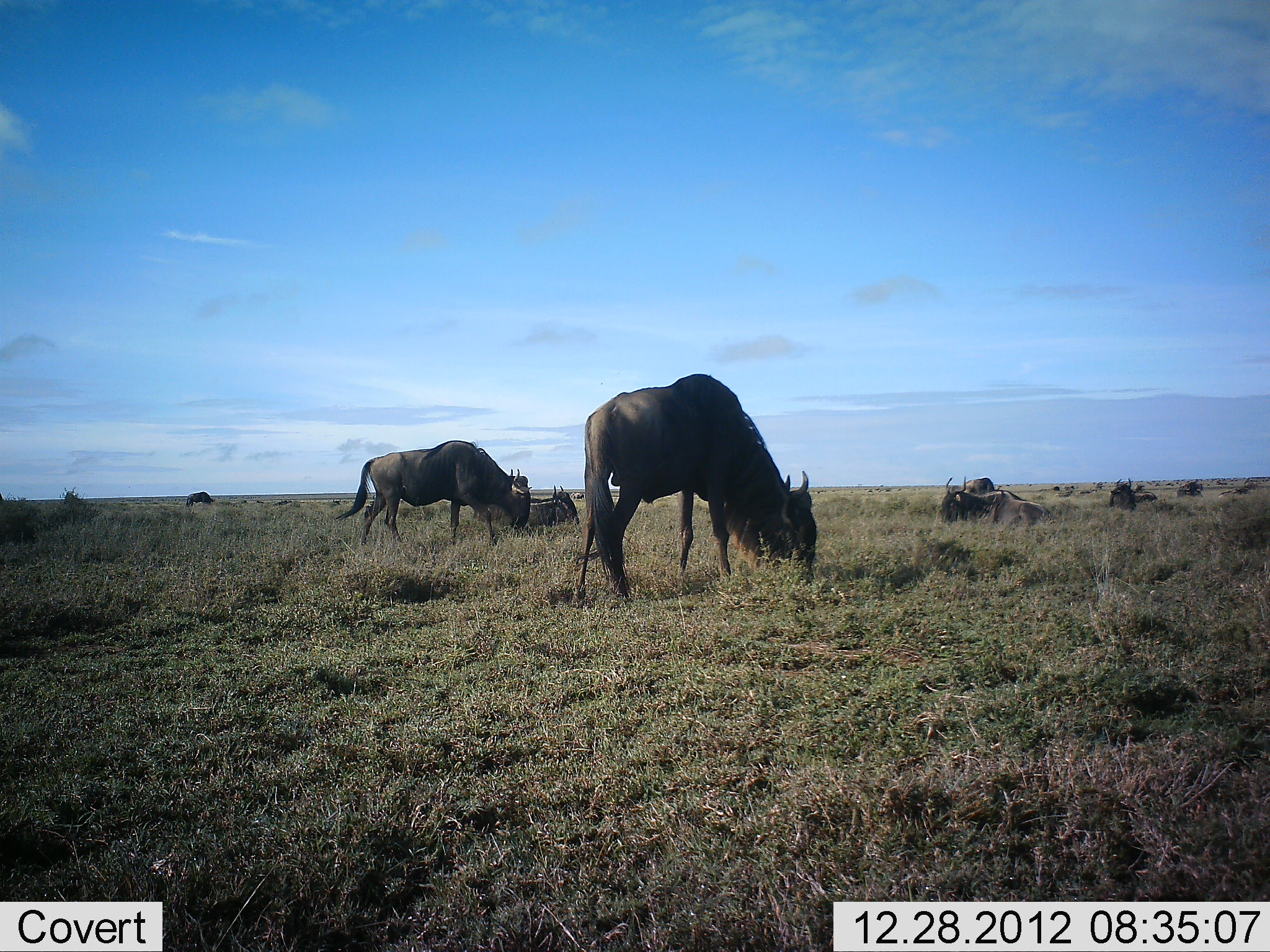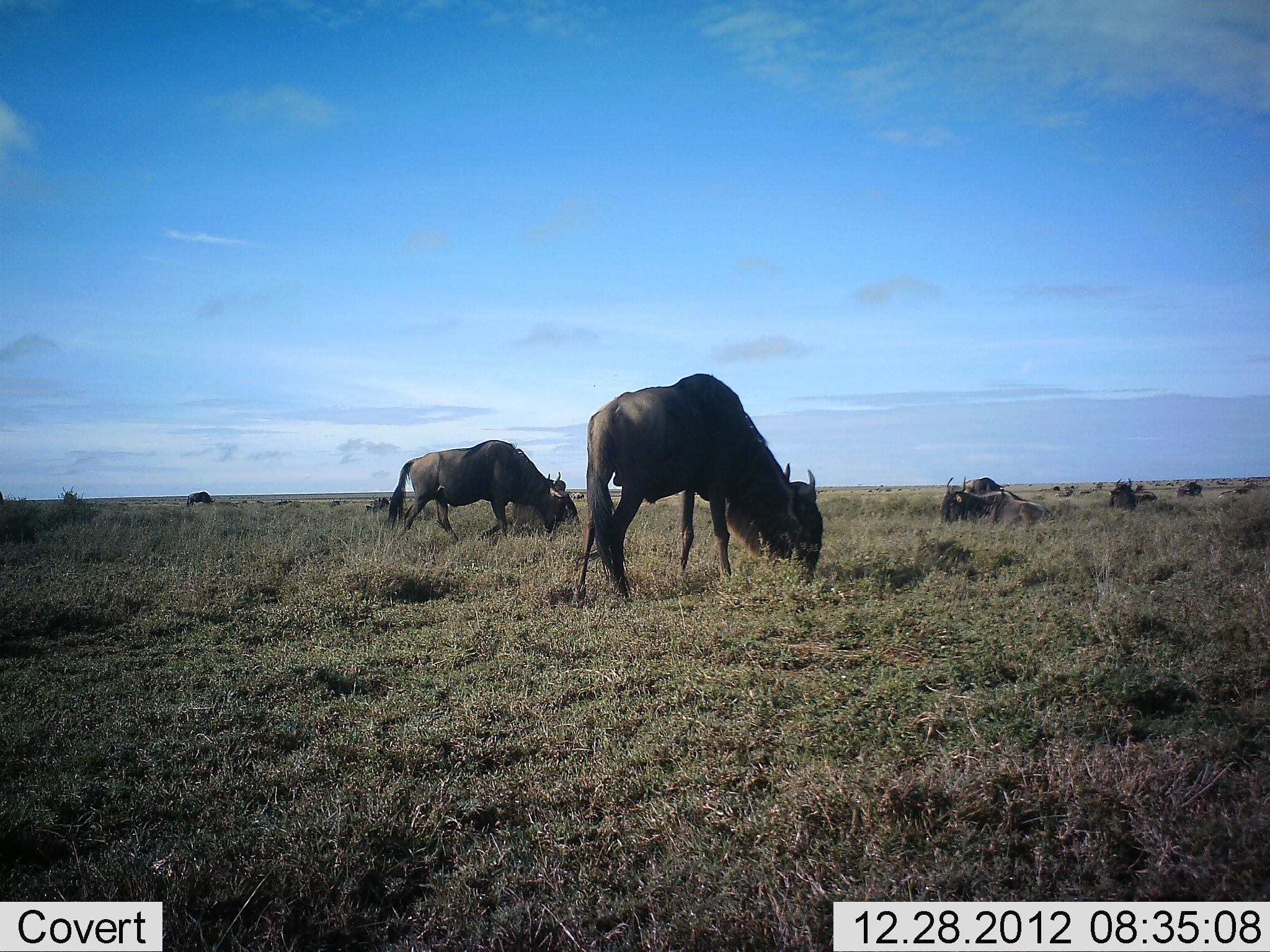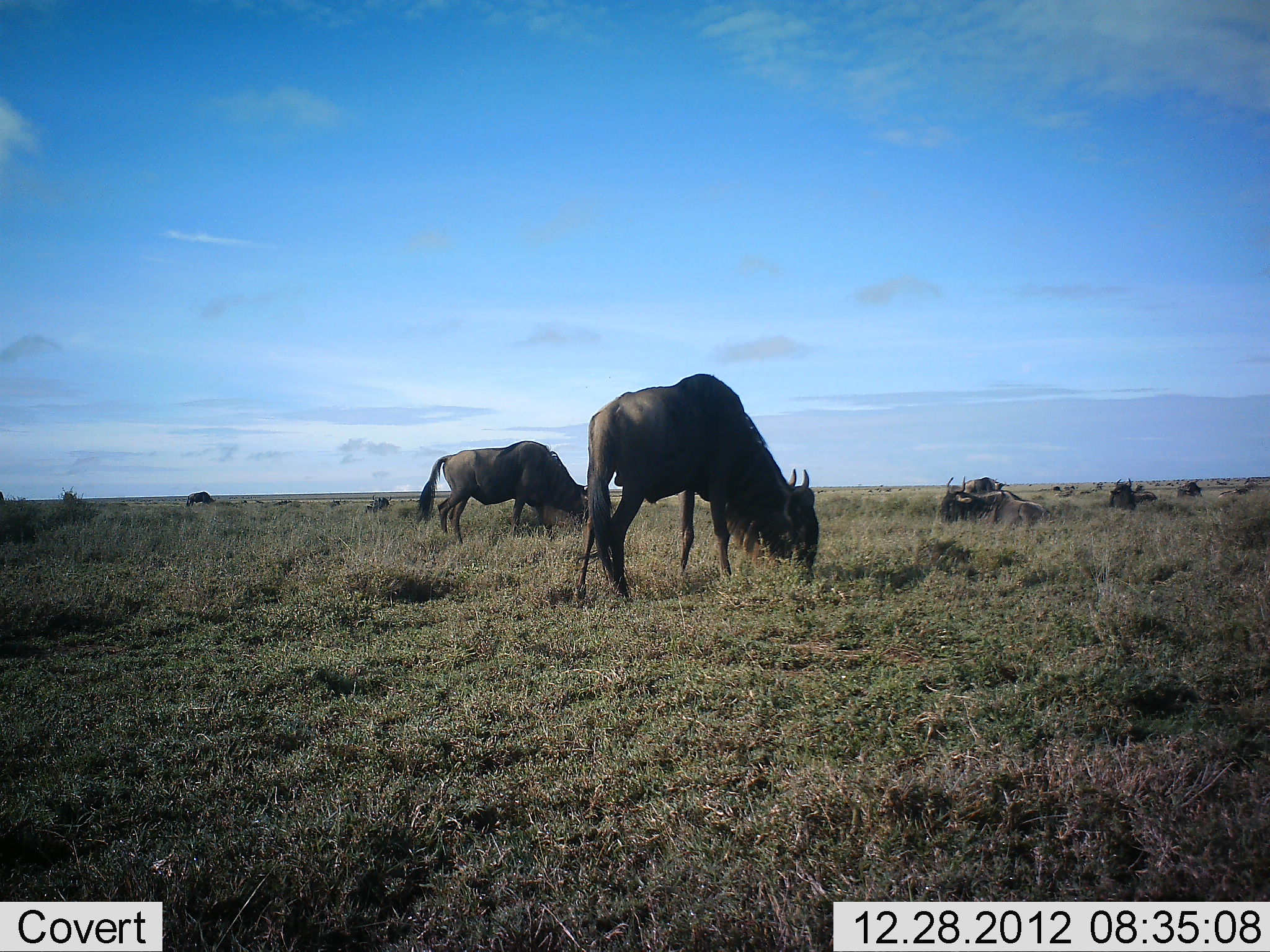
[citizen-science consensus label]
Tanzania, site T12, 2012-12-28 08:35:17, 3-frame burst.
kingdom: Animalia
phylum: Chordata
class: Mammalia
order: Artiodactyla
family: Bovidae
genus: Connochaetes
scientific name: Connochaetes taurinus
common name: blue wildebeest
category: wildebeest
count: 7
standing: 10%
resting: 80%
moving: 30%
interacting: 0%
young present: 0%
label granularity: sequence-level